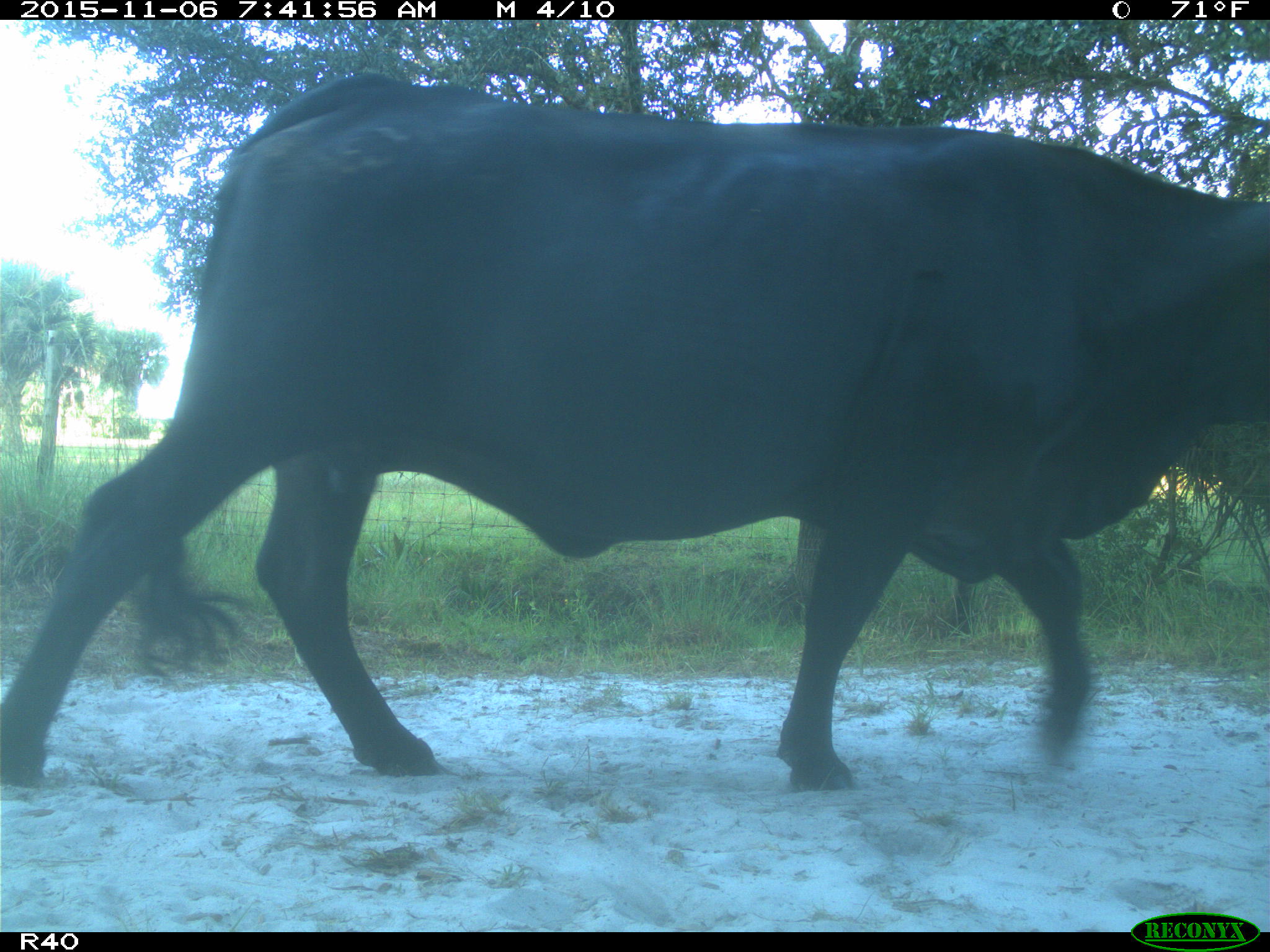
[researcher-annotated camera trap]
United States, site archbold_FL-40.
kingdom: Animalia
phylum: Chordata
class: Mammalia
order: Artiodactyla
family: Bovidae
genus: Bos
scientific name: Bos taurus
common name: domestic cow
Bos taurus (domestic cow).